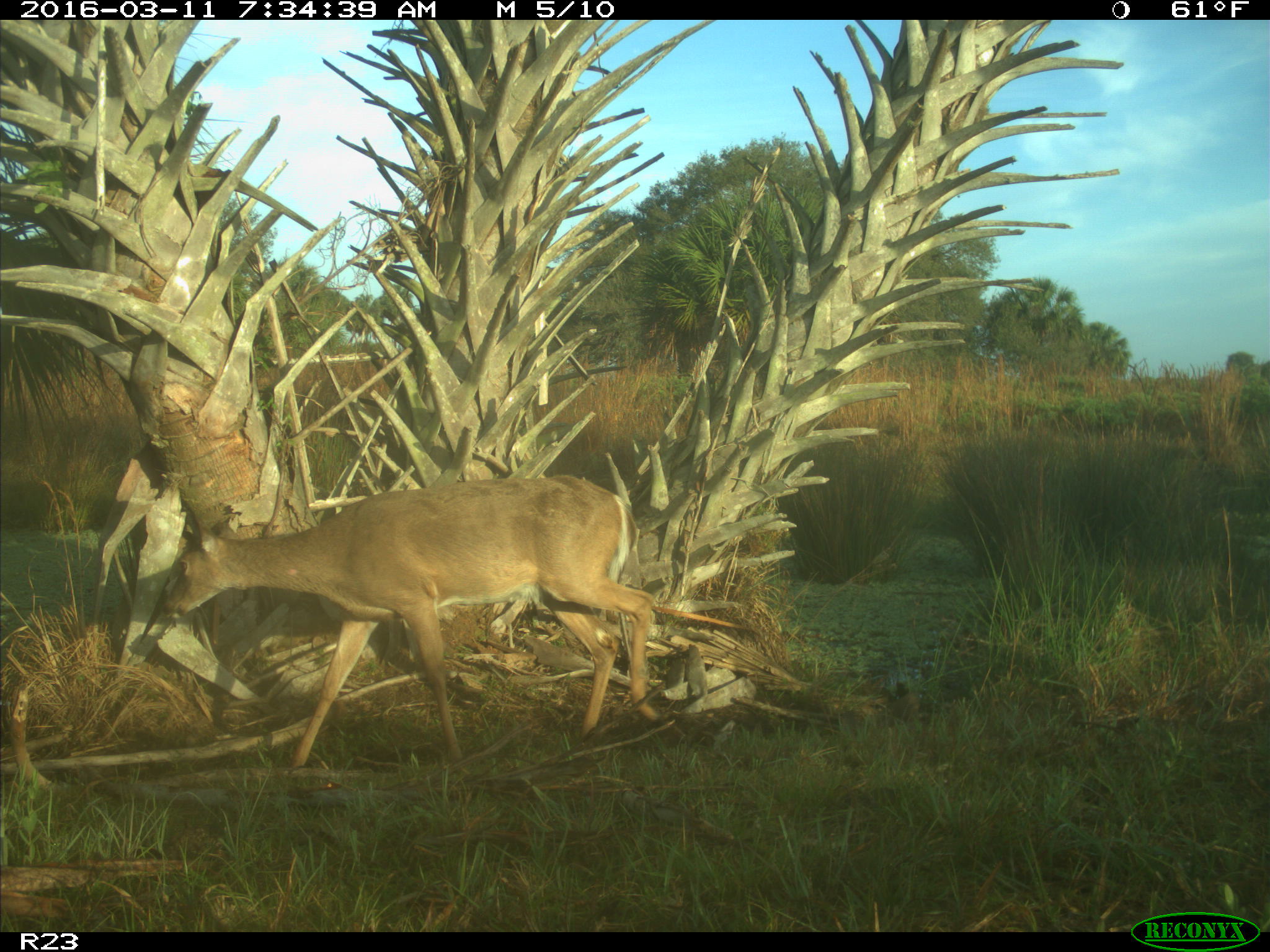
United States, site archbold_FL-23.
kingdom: Animalia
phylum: Chordata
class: Mammalia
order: Artiodactyla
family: Cervidae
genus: Odocoileus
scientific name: Odocoileus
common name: deer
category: unidentified deer